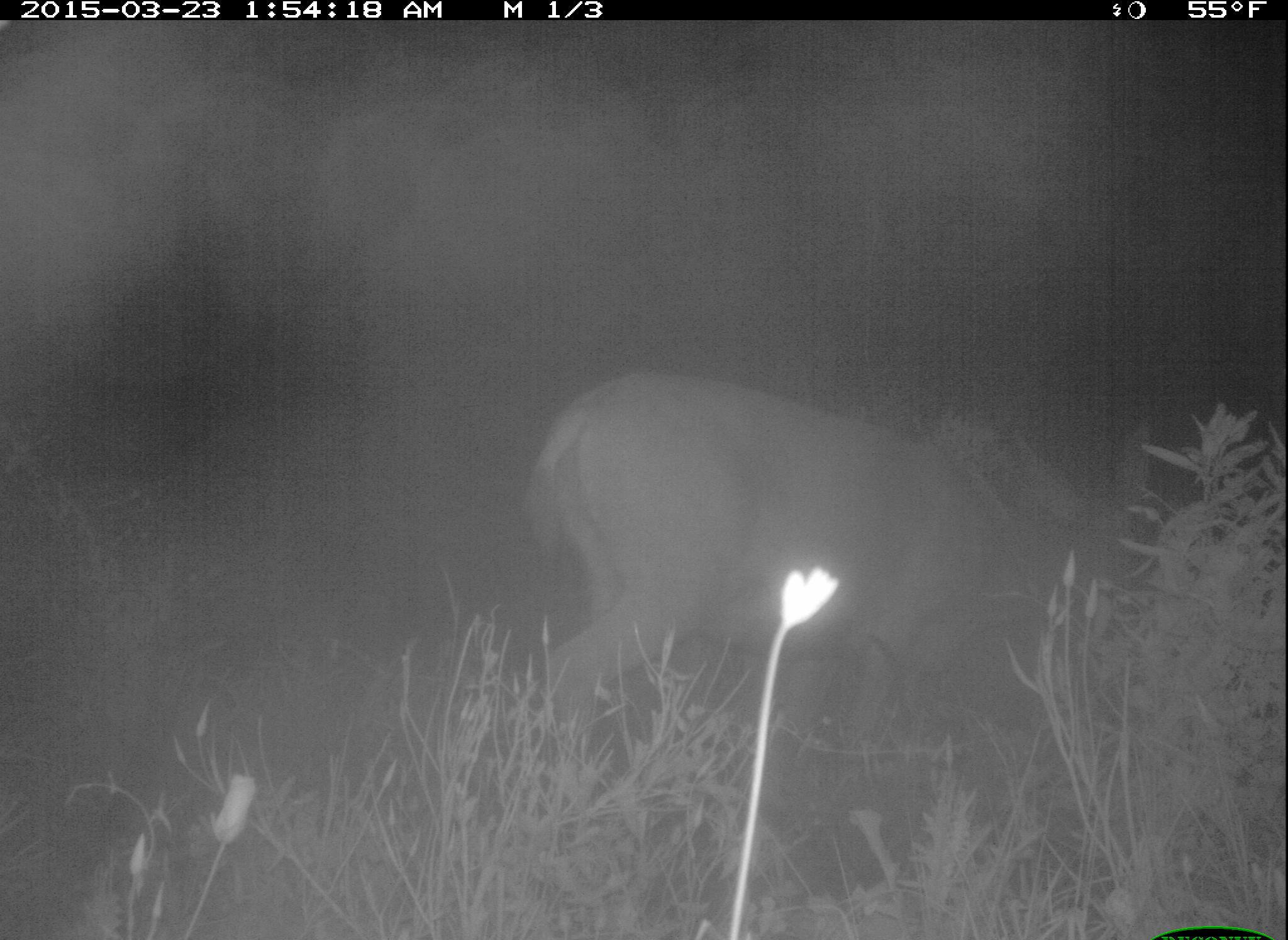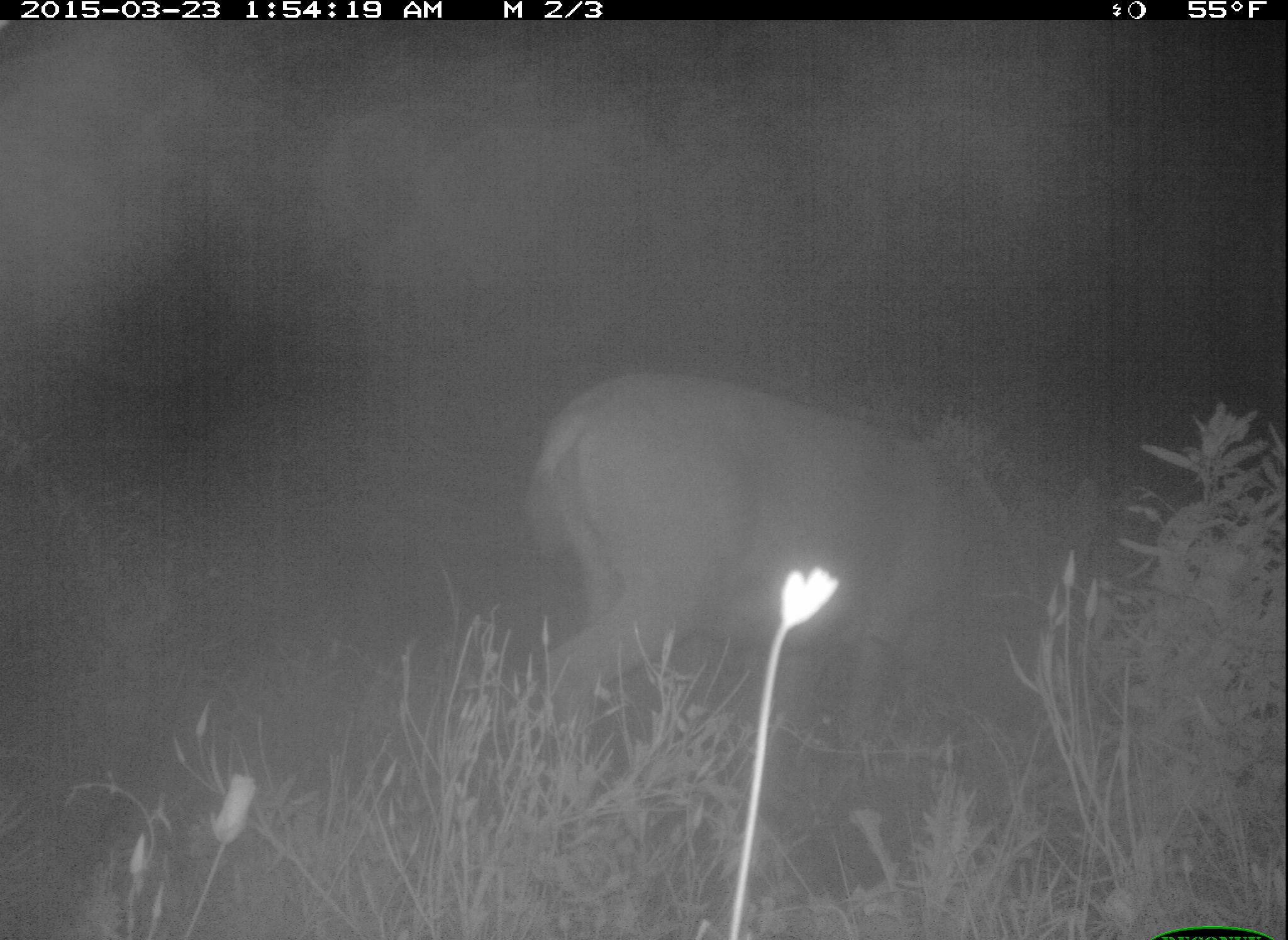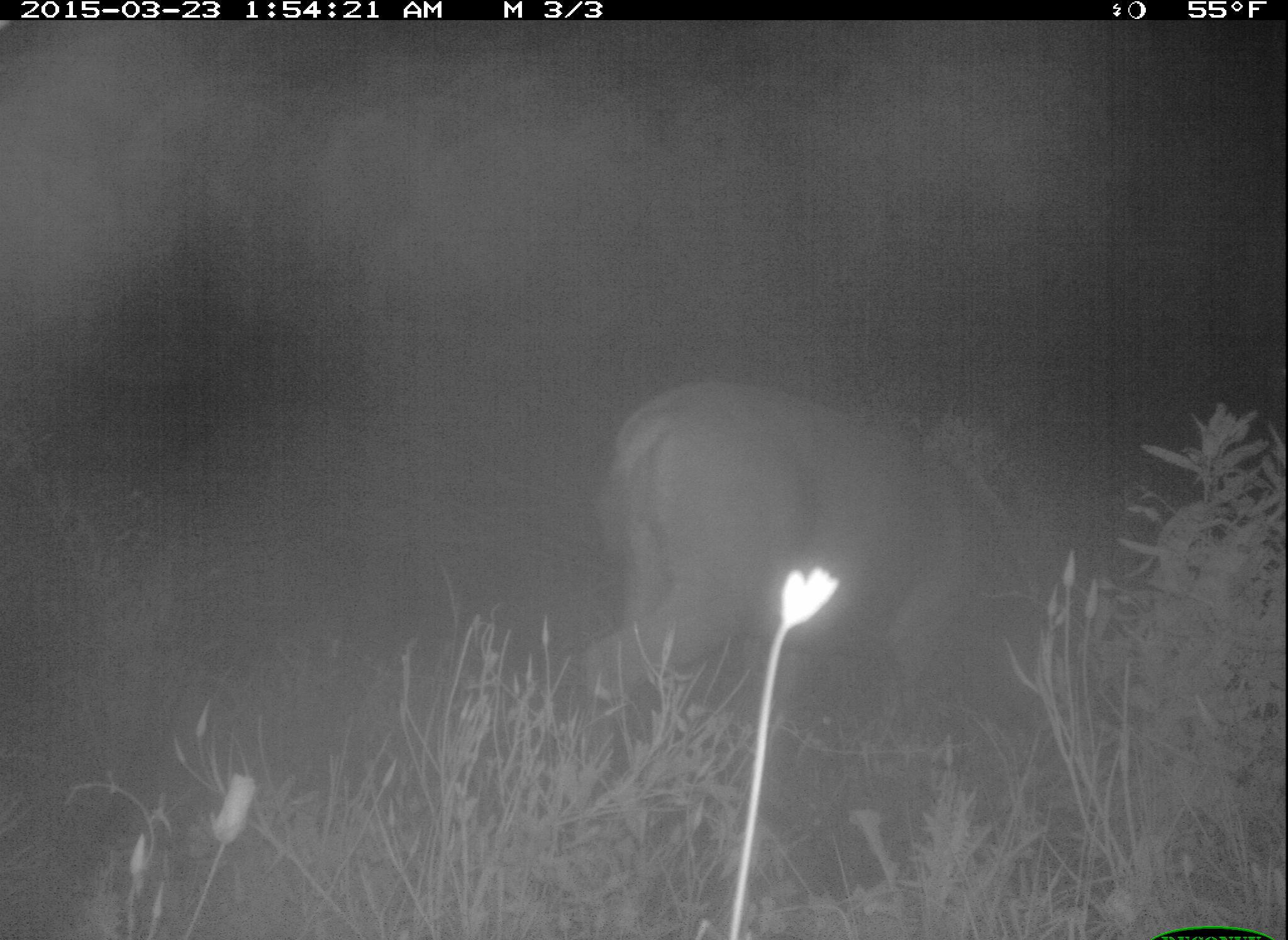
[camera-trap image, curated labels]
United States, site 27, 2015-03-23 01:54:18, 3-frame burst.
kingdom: Animalia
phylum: Chordata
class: Mammalia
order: Artiodactyla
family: Cervidae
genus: Odocoileus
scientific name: Odocoileus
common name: deer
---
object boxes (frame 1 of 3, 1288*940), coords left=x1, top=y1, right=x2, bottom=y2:
deer: left=522, top=367, right=1154, bottom=807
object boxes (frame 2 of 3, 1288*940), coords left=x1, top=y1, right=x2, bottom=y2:
deer: left=521, top=372, right=1098, bottom=747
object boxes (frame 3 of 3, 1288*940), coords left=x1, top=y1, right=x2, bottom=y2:
deer: left=576, top=378, right=1070, bottom=754